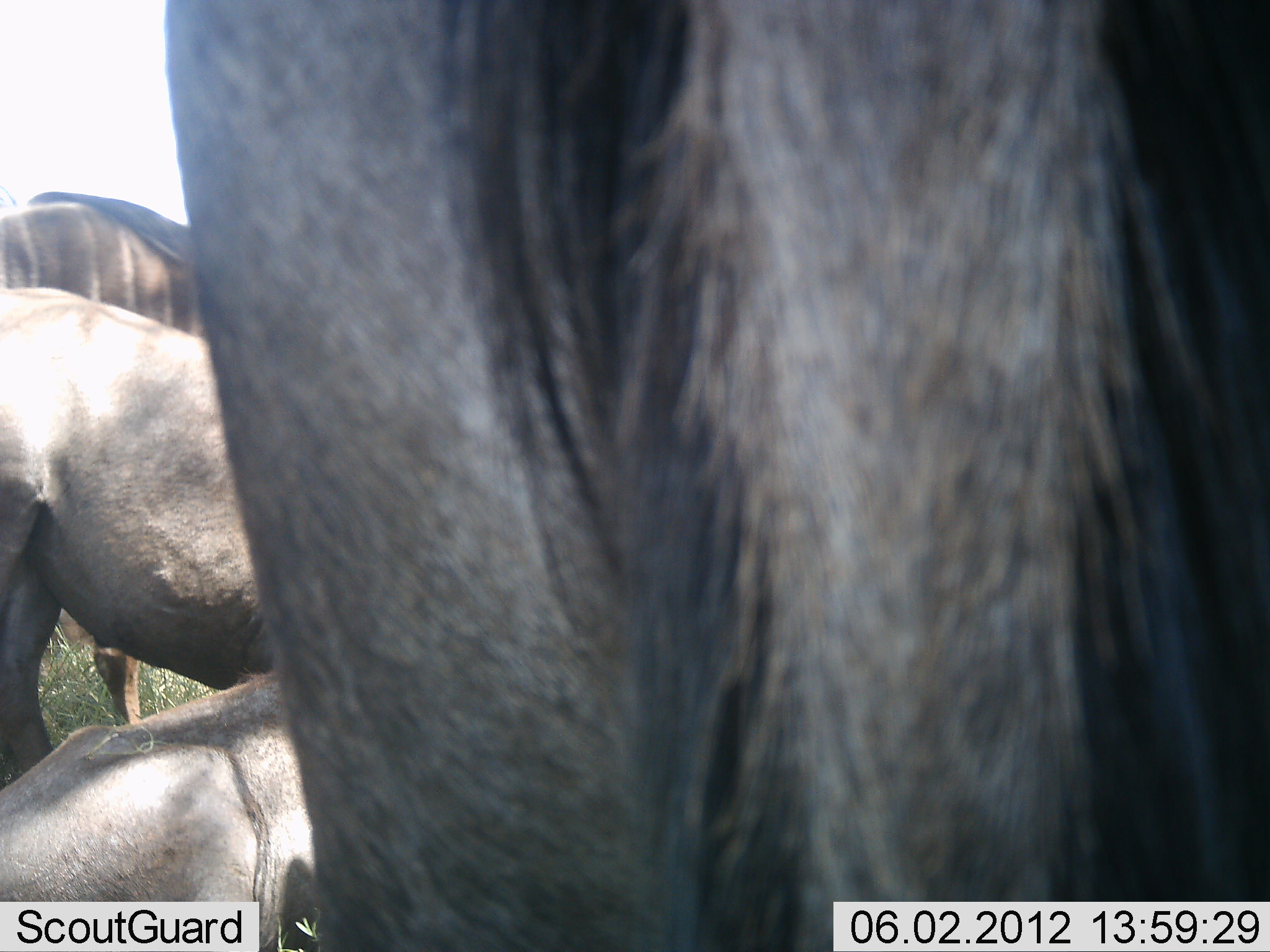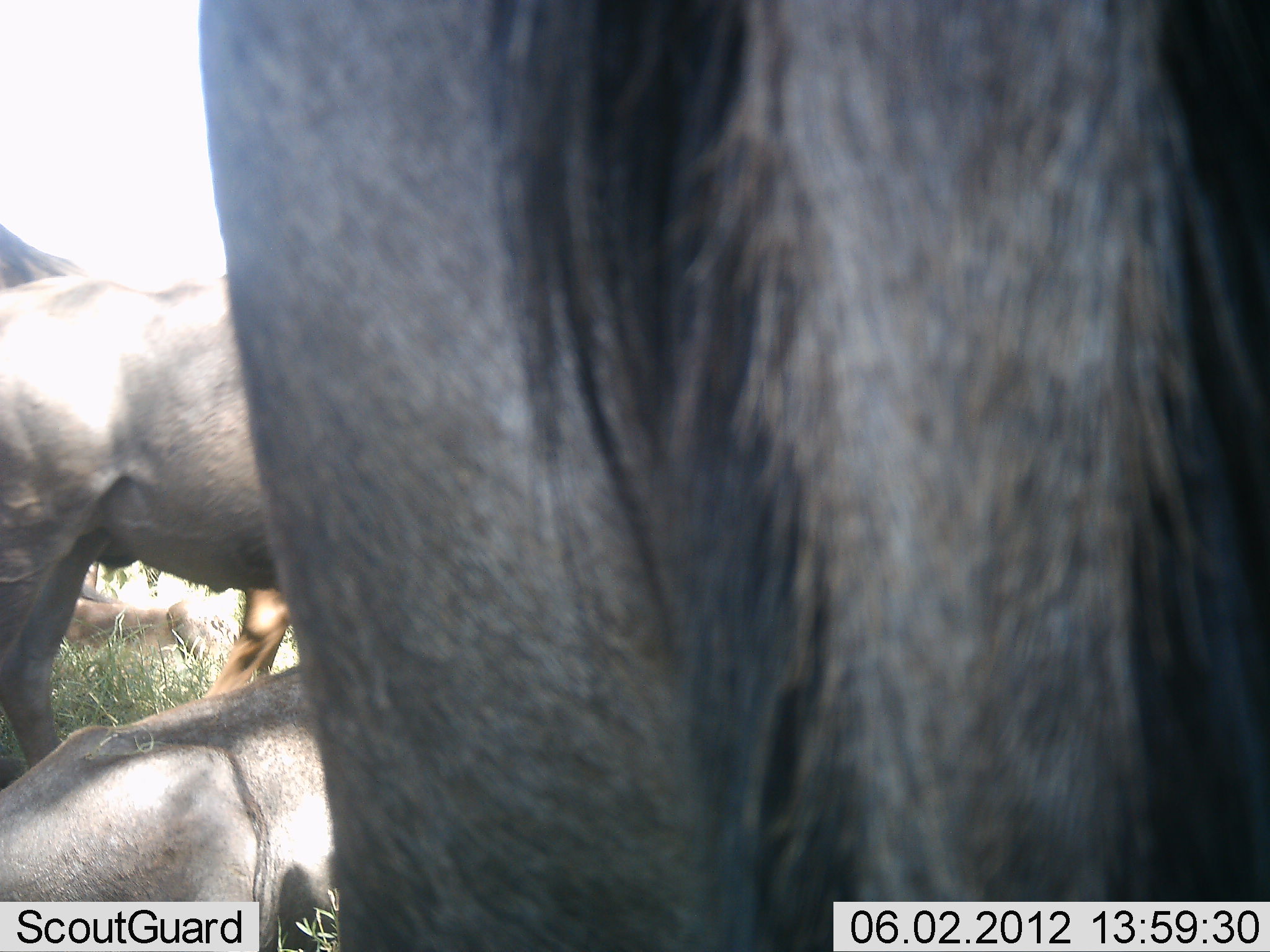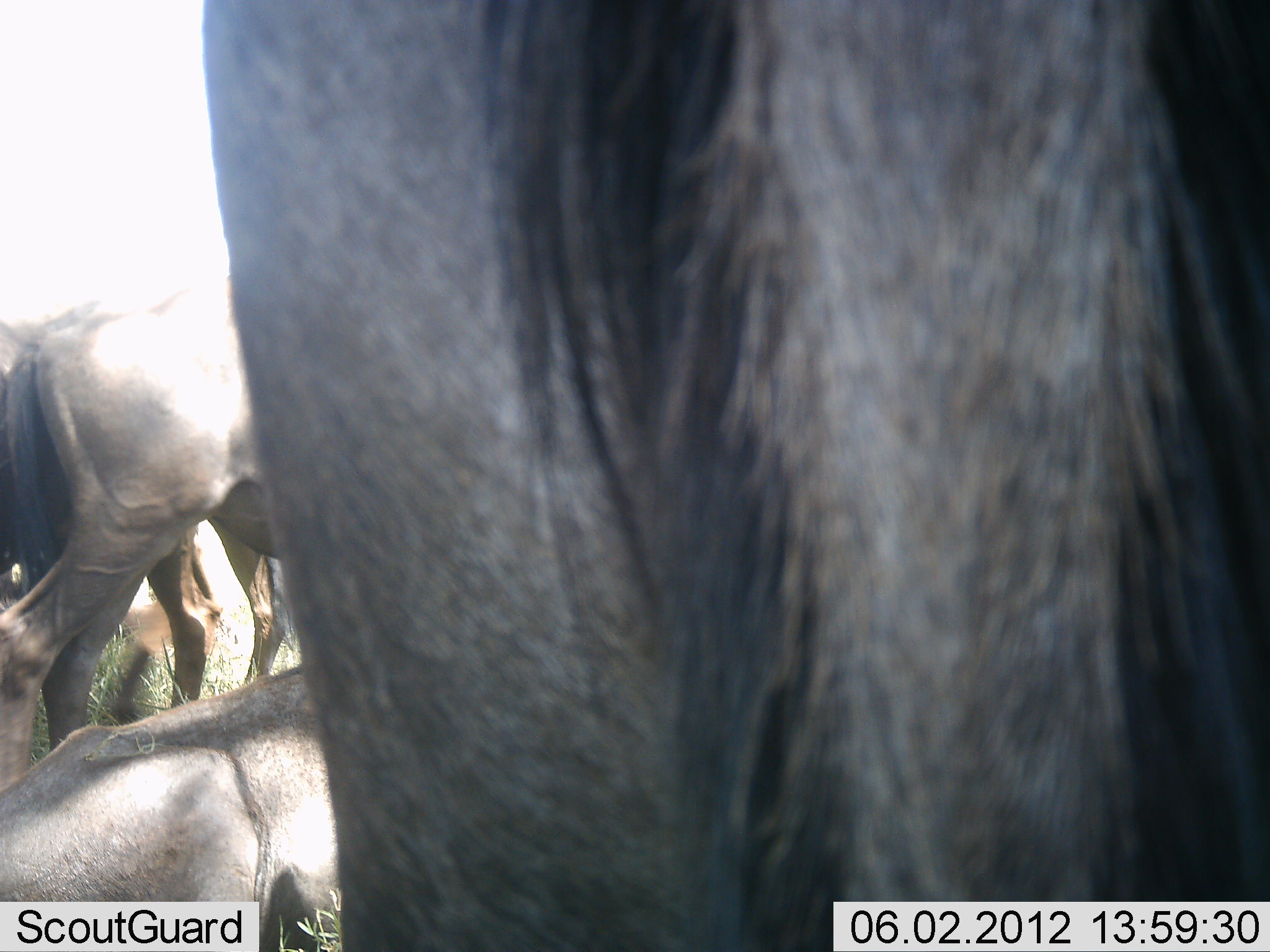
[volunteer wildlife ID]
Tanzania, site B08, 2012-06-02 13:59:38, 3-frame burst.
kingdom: Animalia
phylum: Chordata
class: Mammalia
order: Artiodactyla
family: Bovidae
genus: Connochaetes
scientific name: Connochaetes taurinus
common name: blue wildebeest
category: wildebeest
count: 4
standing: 91%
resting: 82%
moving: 27%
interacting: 0%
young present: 0%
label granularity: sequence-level